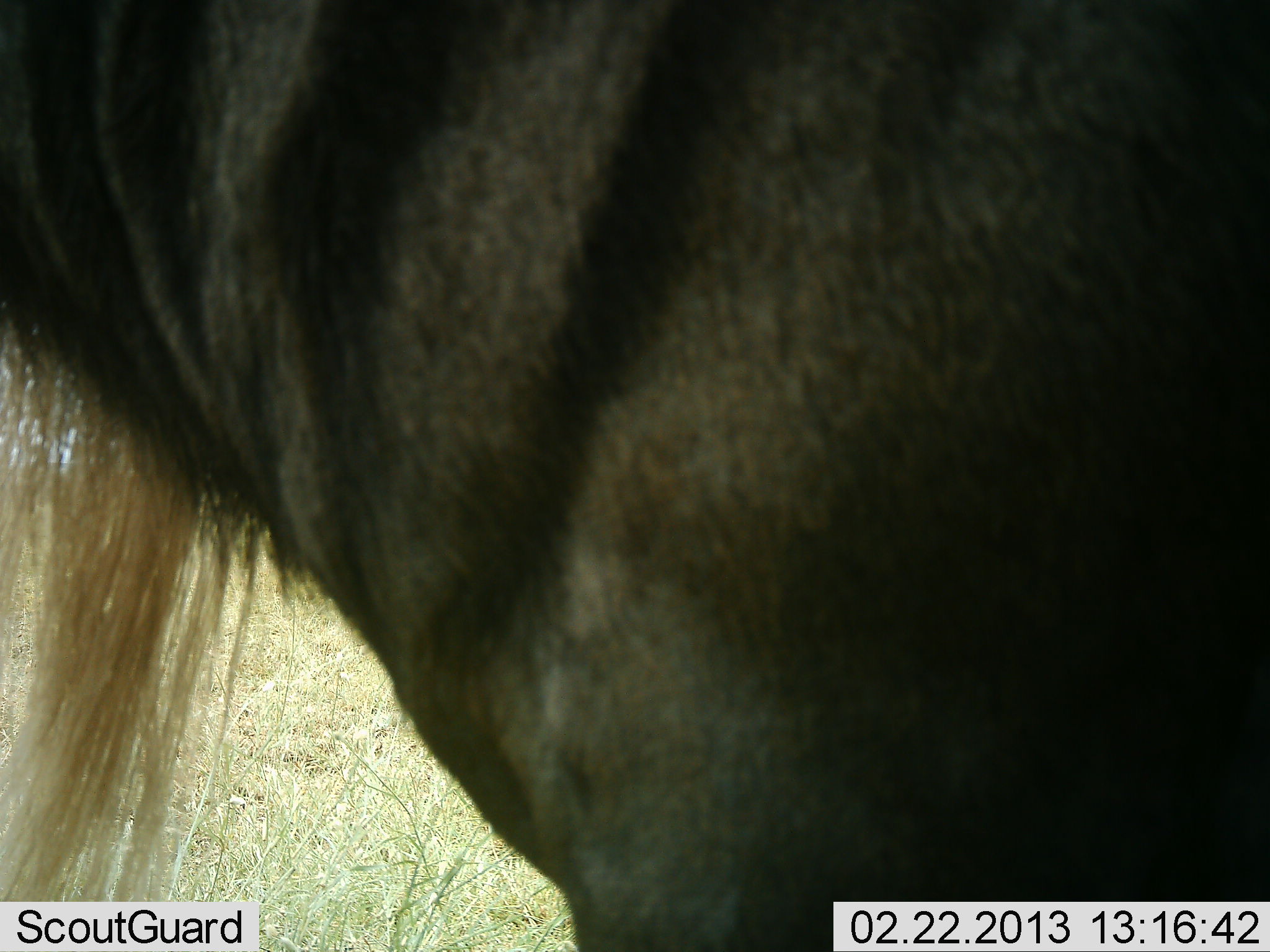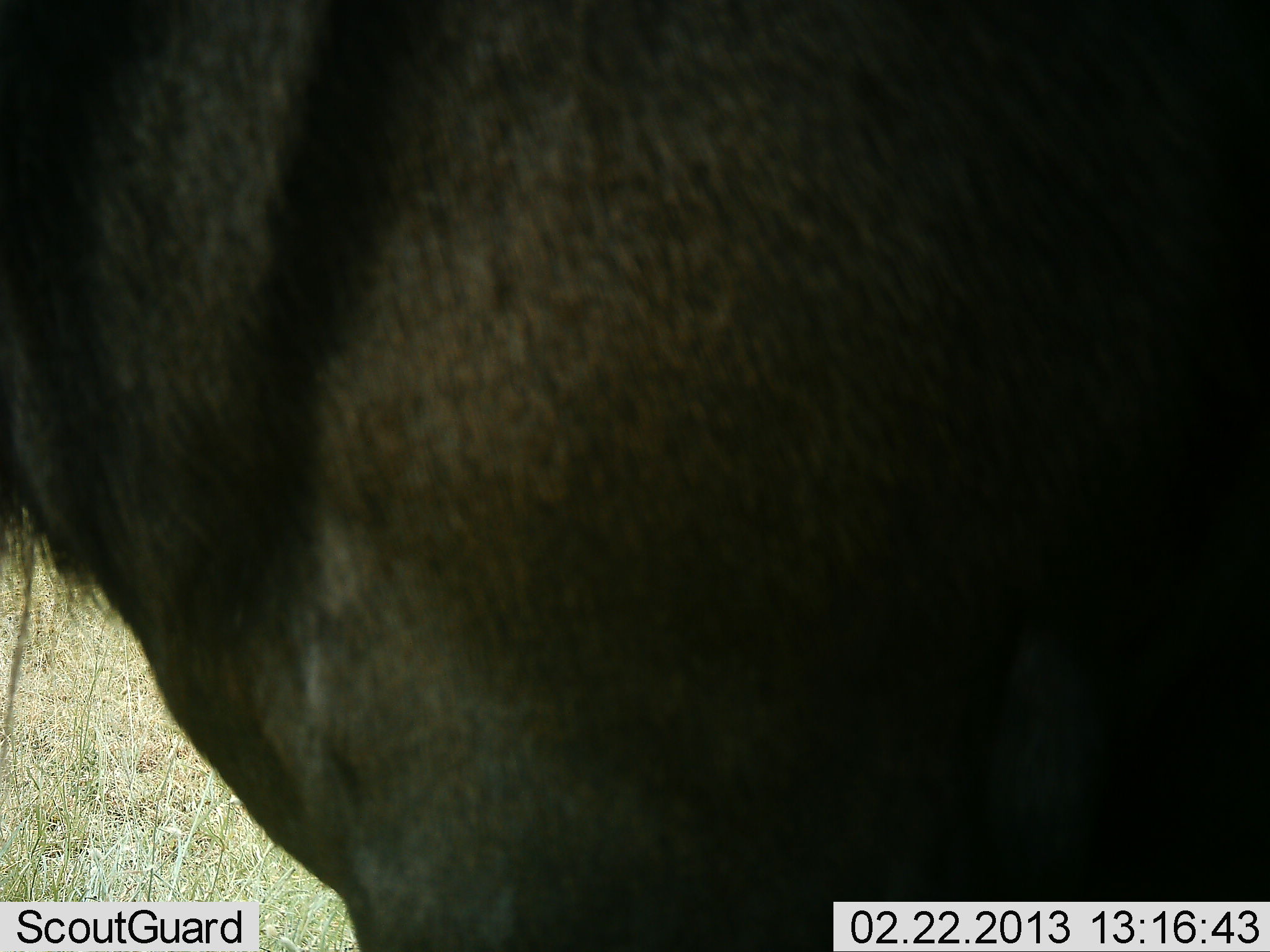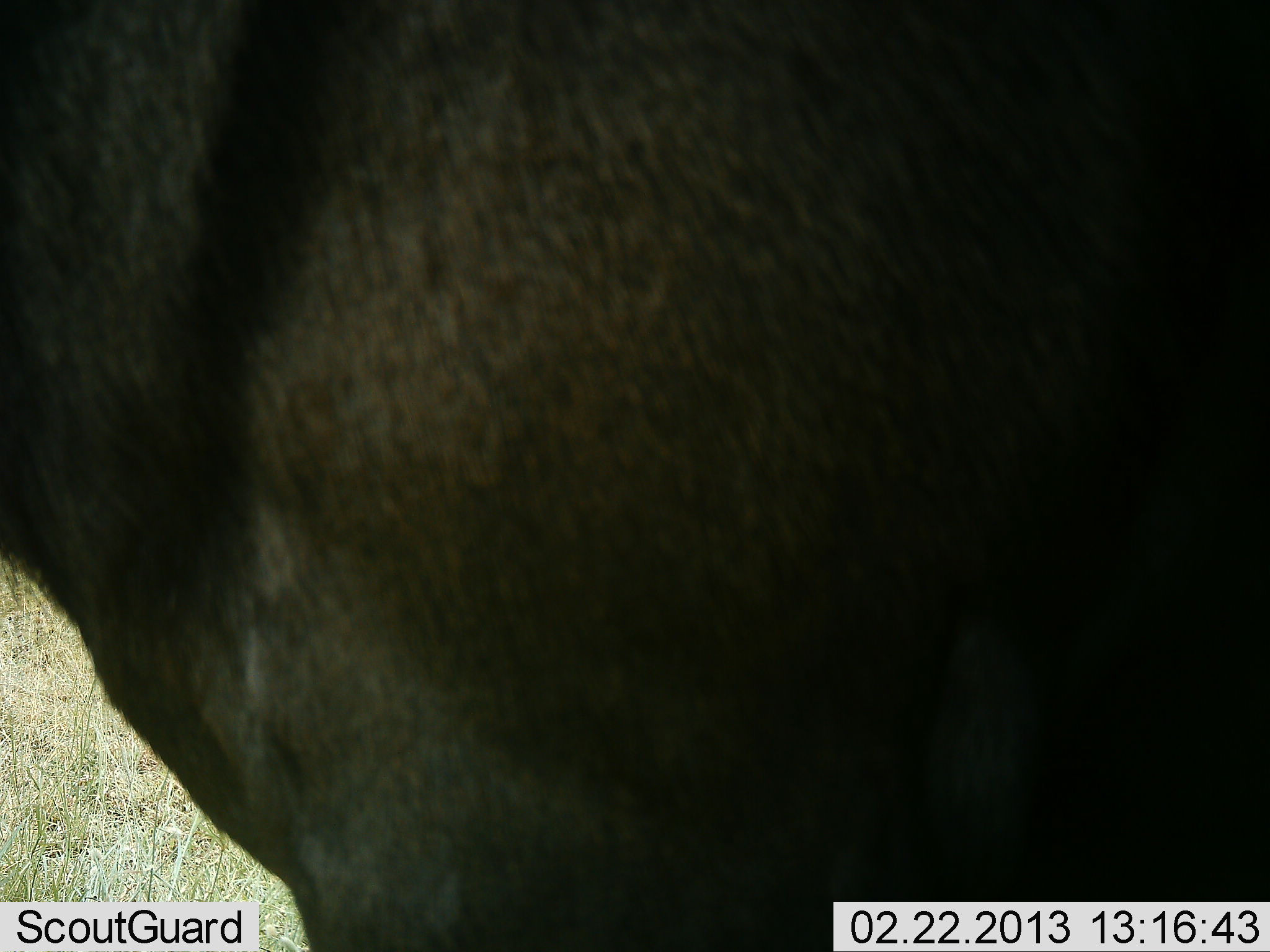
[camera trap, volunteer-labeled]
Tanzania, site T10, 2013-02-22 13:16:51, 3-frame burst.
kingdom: Animalia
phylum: Chordata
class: Mammalia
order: Artiodactyla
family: Bovidae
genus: Connochaetes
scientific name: Connochaetes taurinus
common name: blue wildebeest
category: wildebeest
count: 1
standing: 88%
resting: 0%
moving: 16%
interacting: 0%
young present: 0%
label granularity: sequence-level